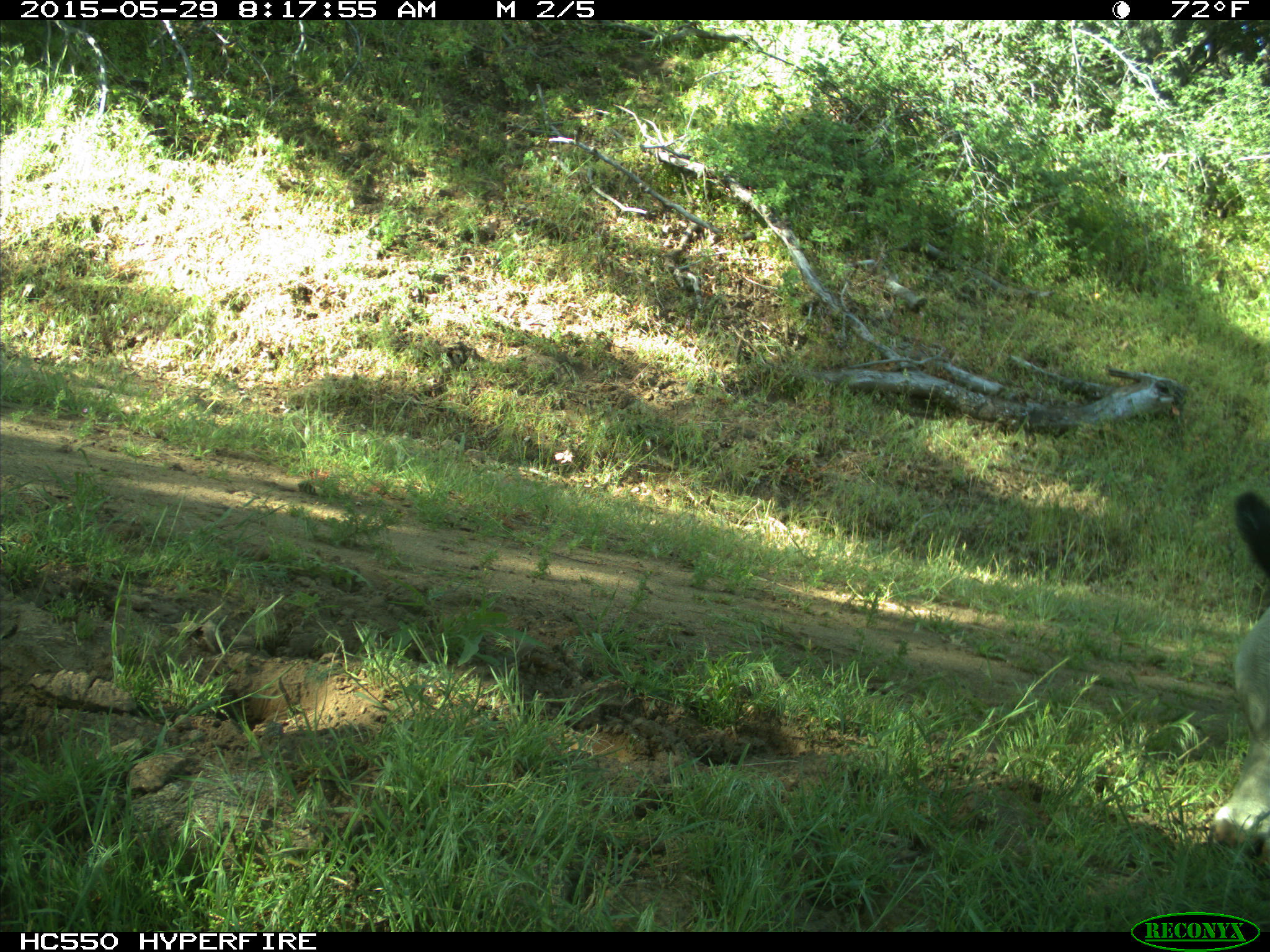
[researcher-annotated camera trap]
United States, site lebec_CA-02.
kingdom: Animalia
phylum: Chordata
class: Mammalia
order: Artiodactyla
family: Bovidae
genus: Bos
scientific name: Bos taurus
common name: domestic cow